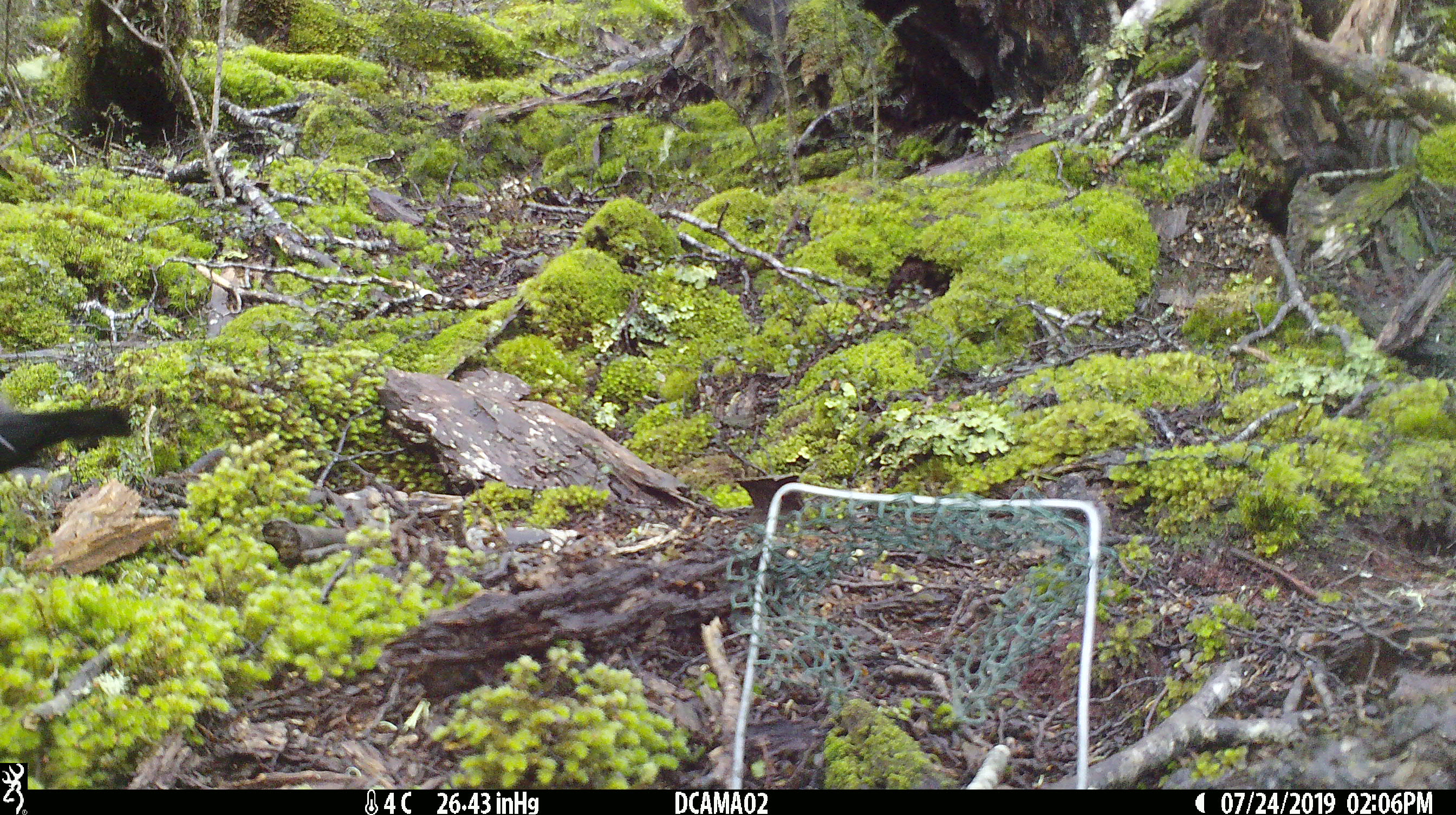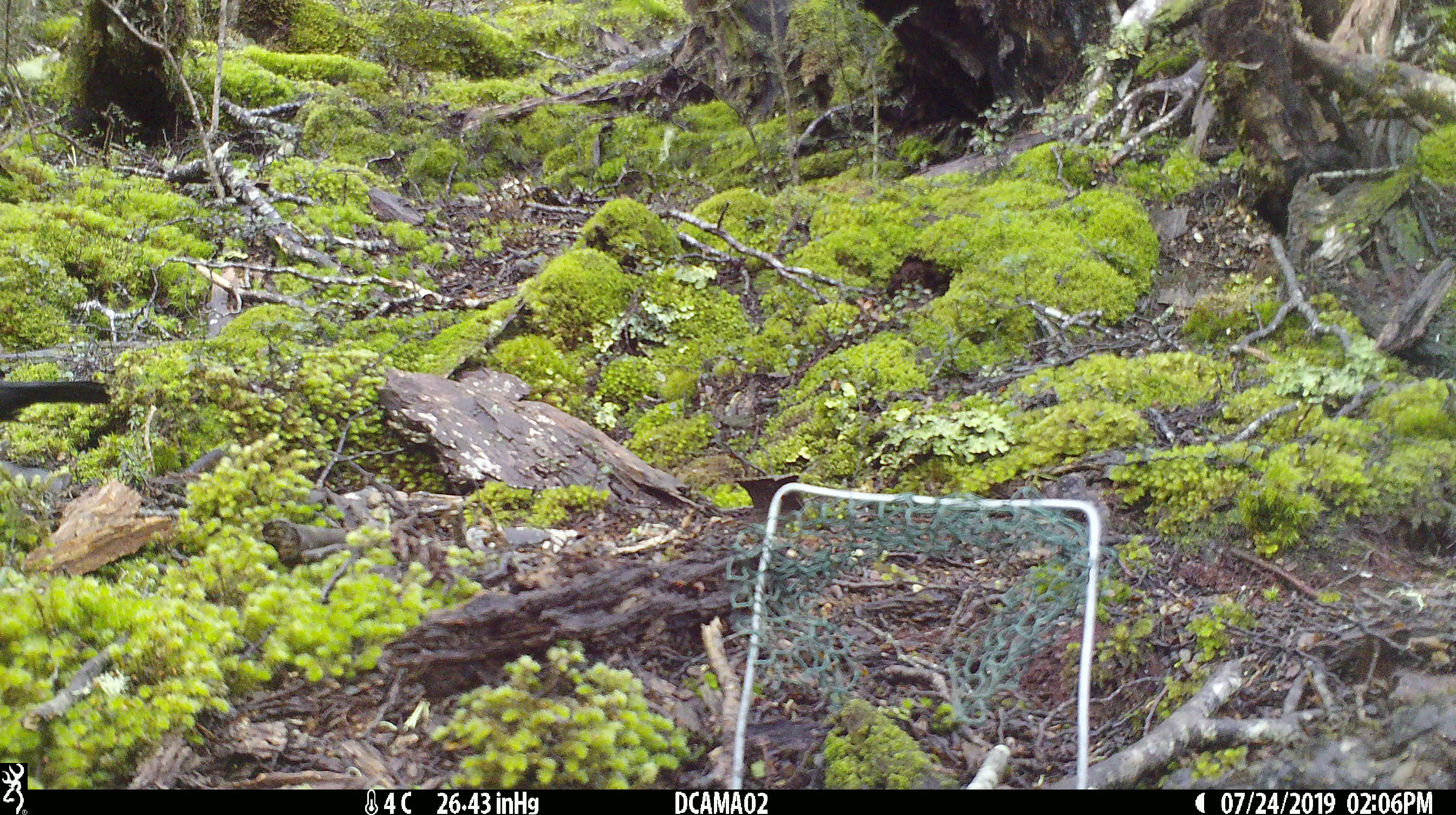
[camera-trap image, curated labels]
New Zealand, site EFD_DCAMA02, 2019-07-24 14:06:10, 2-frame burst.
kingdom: Animalia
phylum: Chordata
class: Aves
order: Passeriformes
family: Turdidae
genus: Turdus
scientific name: Turdus merula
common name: eurasian blackbird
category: blackbird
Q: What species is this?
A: Blackbird (eurasian blackbird) (Turdus merula).